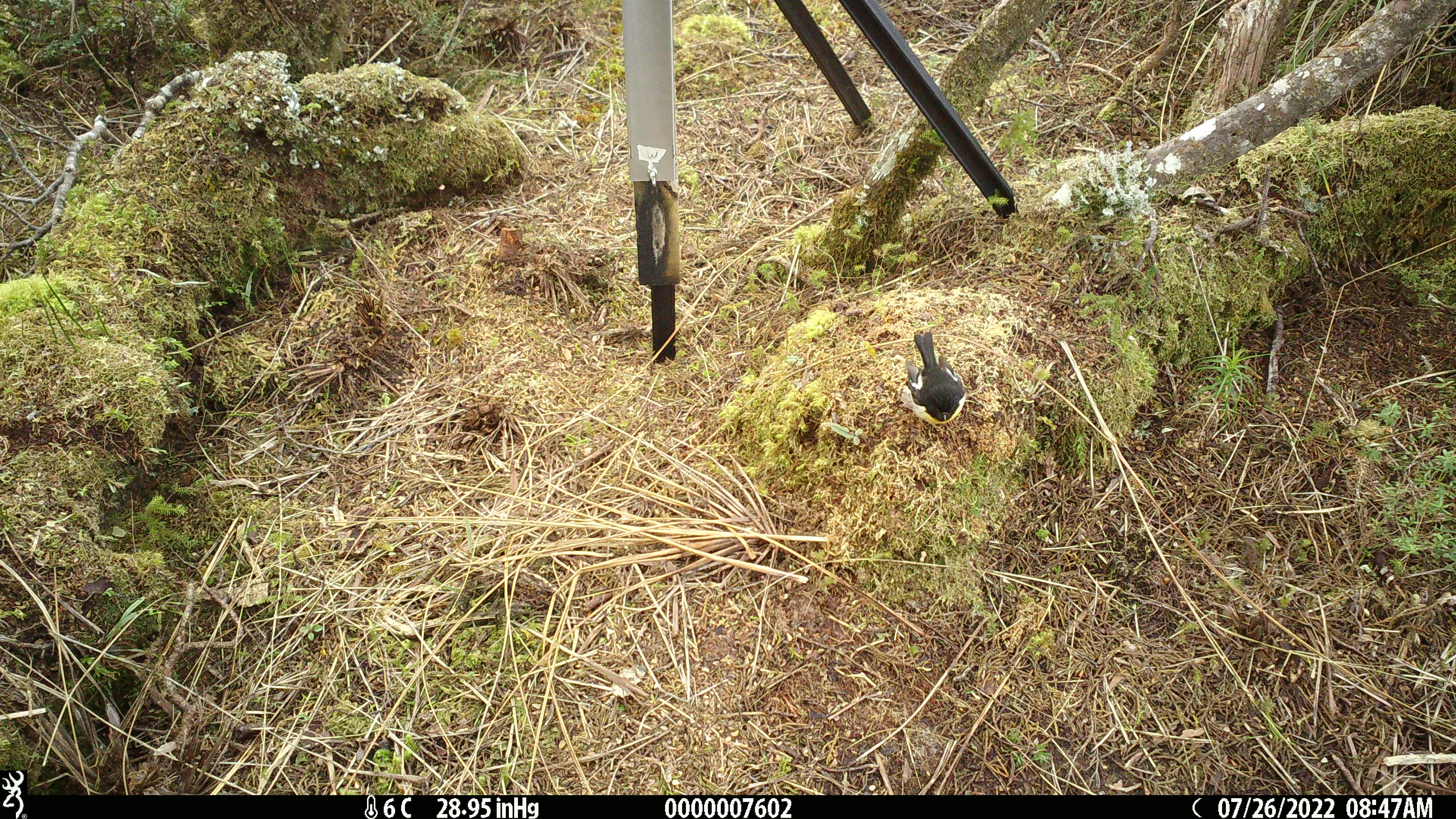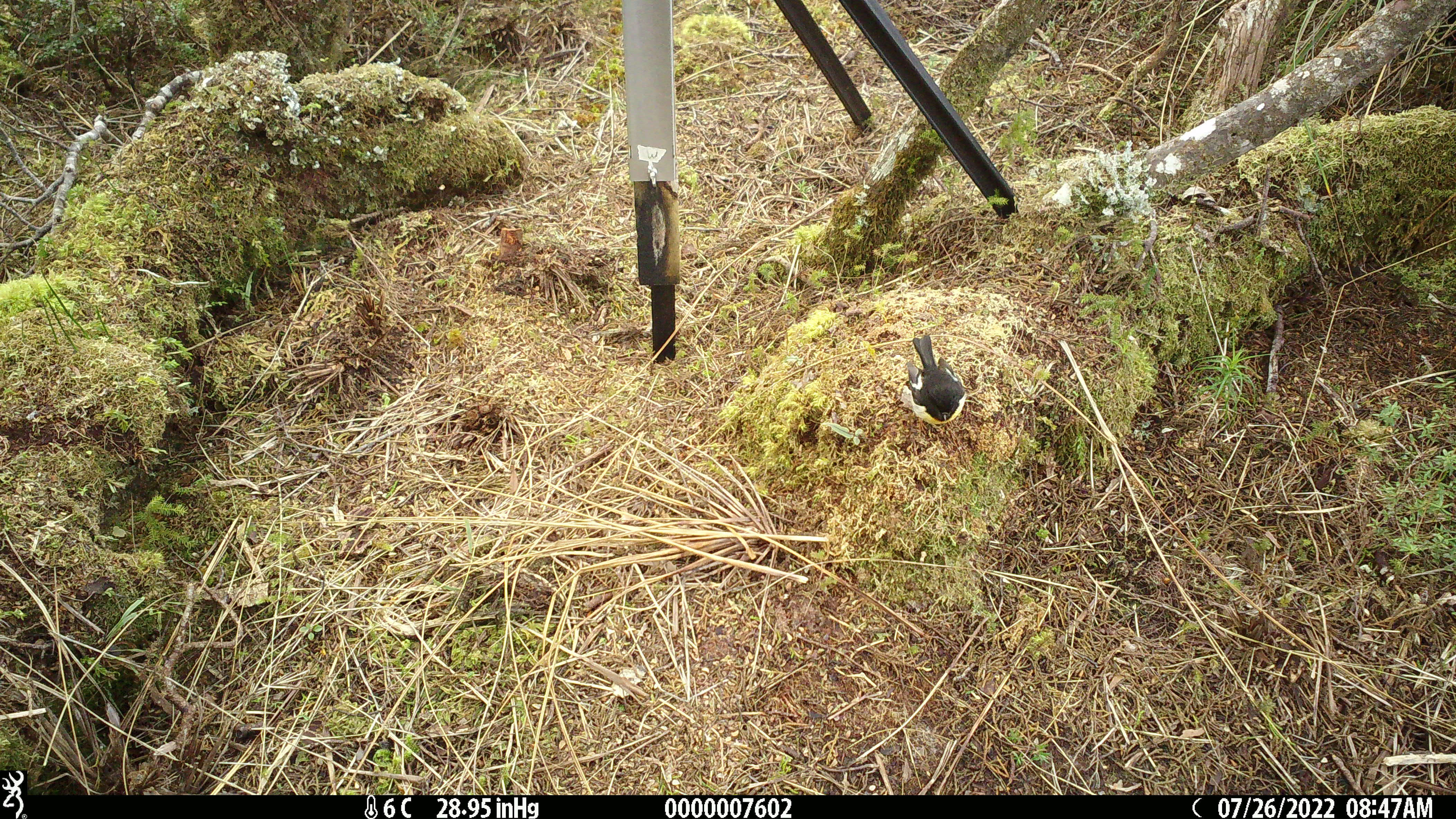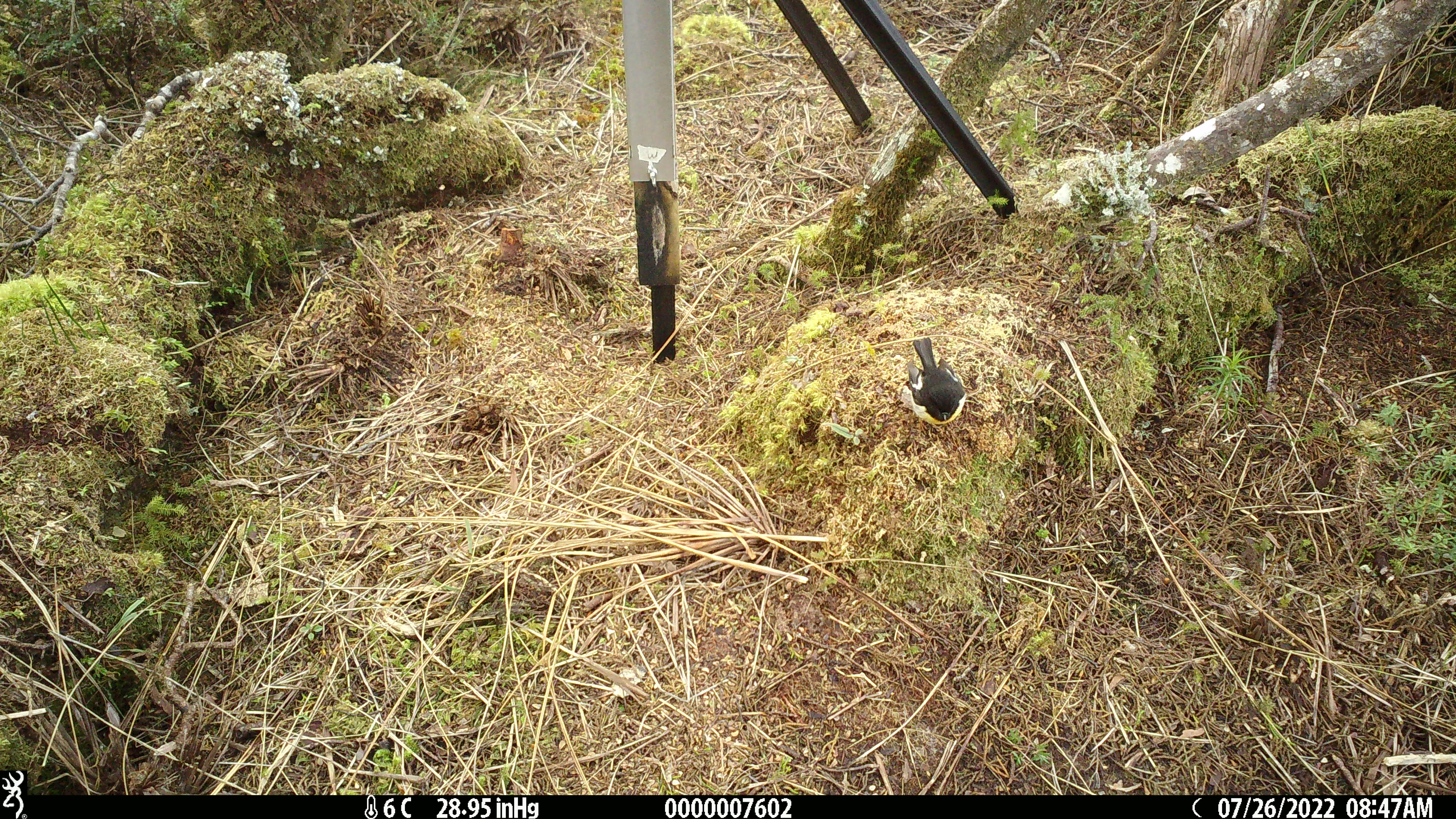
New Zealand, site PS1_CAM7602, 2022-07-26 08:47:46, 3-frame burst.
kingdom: Animalia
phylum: Chordata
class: Aves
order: Passeriformes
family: Petroicidae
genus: Petroica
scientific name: Petroica macrocephala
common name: tomtit